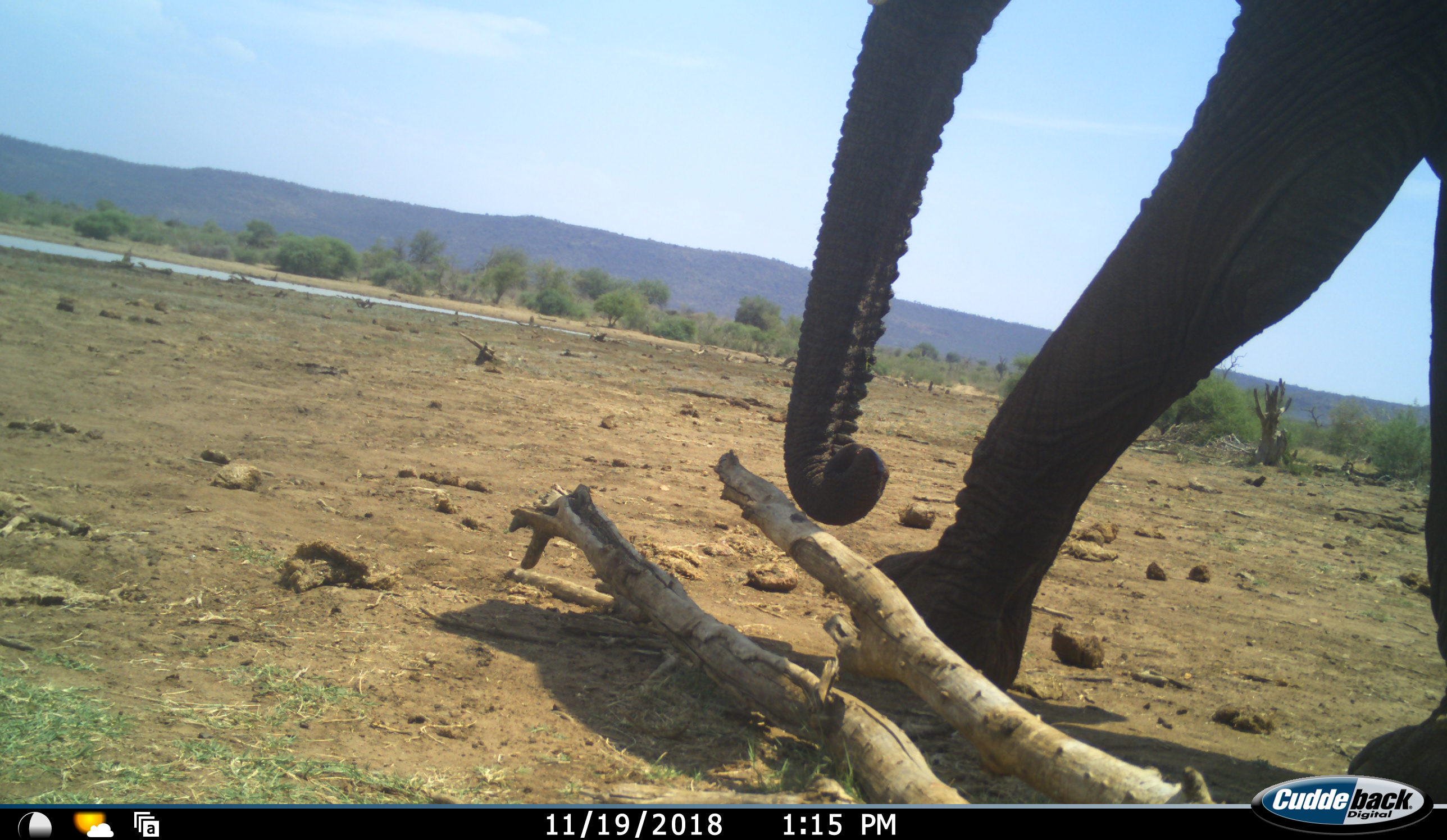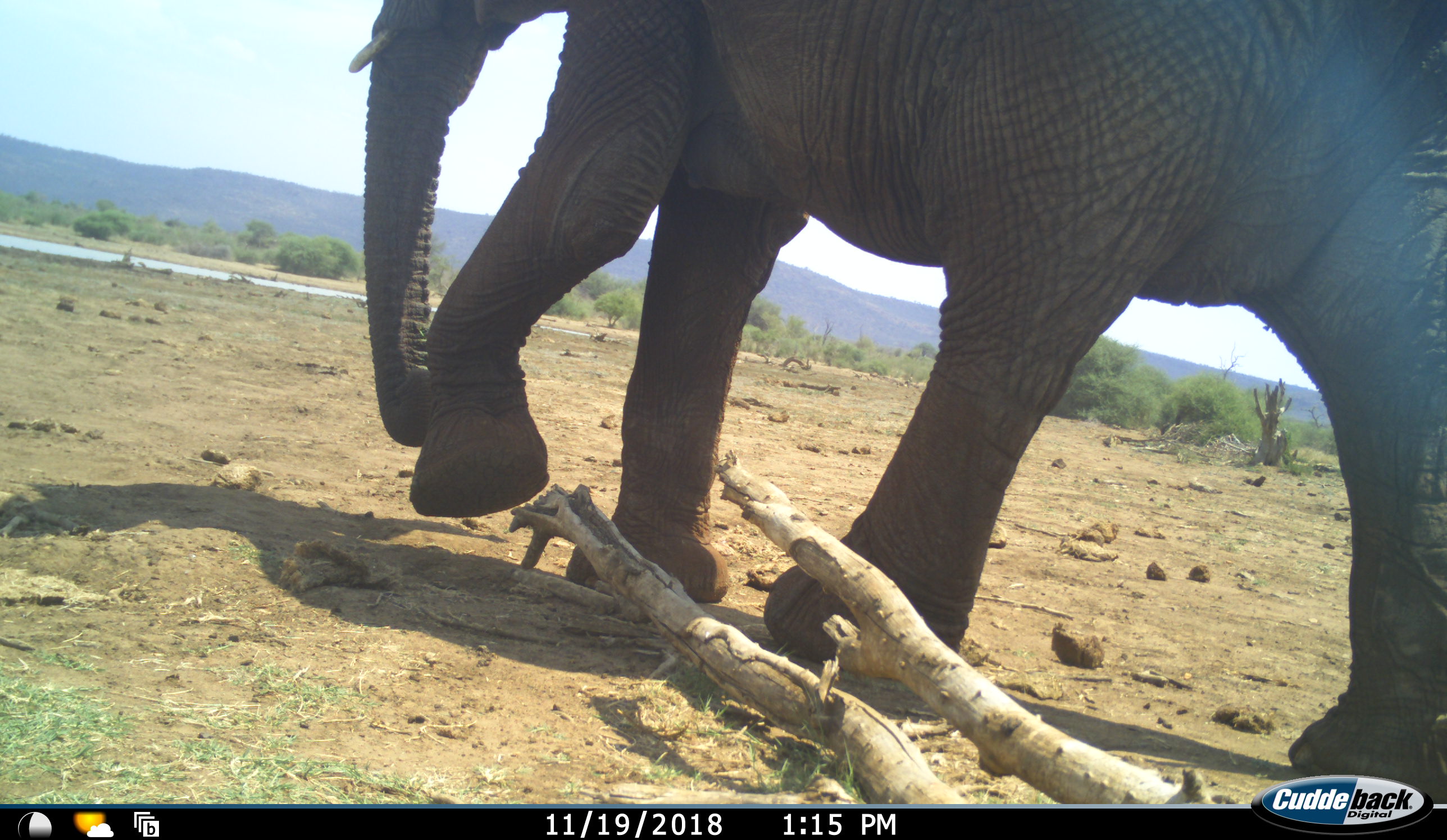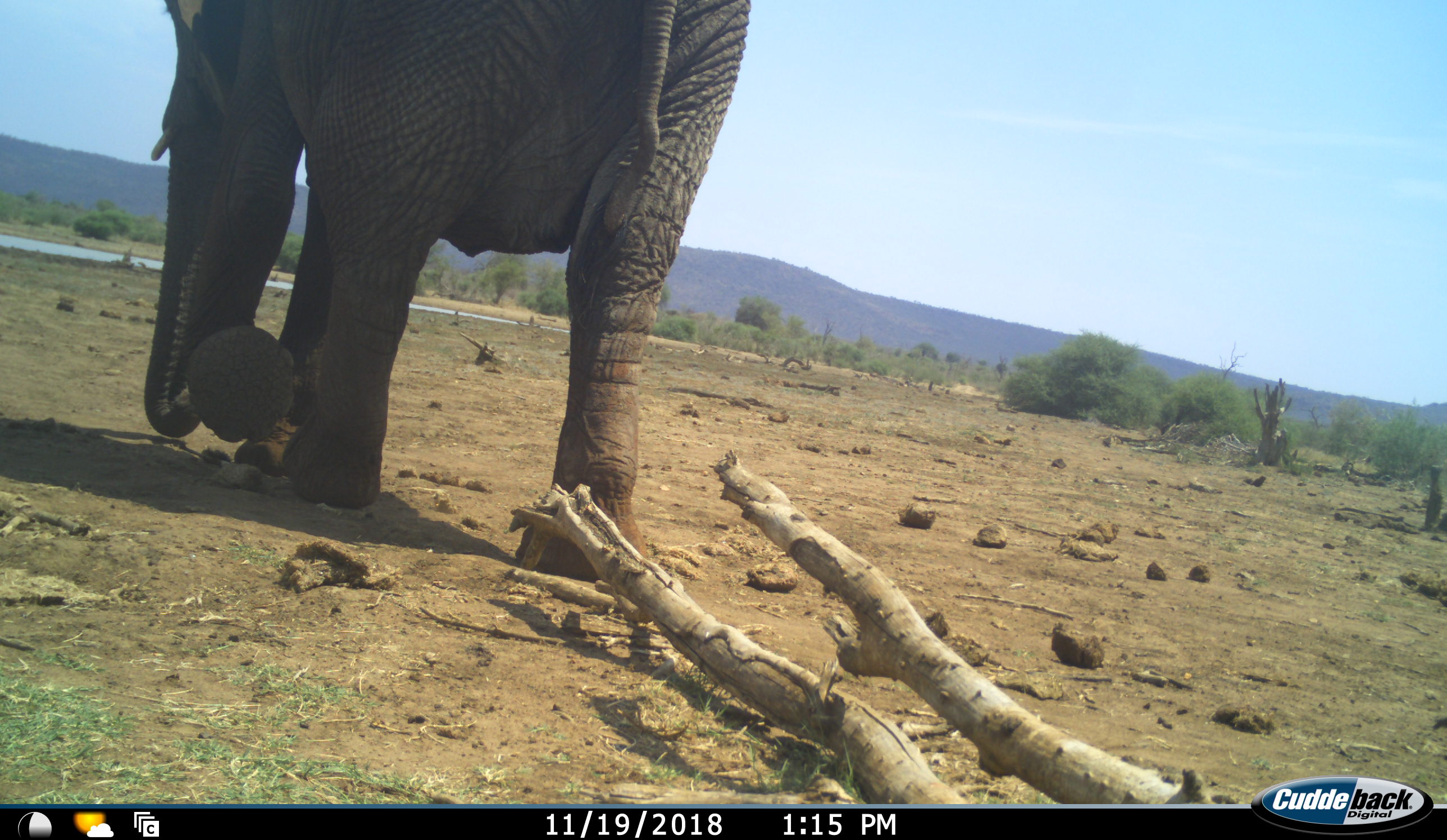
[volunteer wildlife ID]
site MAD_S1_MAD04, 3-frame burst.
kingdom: Animalia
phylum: Chordata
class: Mammalia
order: Proboscidea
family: Elephantidae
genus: Loxodonta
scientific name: Loxodonta africana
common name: african bush elephant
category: elephant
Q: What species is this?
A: Elephant (african bush elephant) (Loxodonta africana).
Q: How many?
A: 1.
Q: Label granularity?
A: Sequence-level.